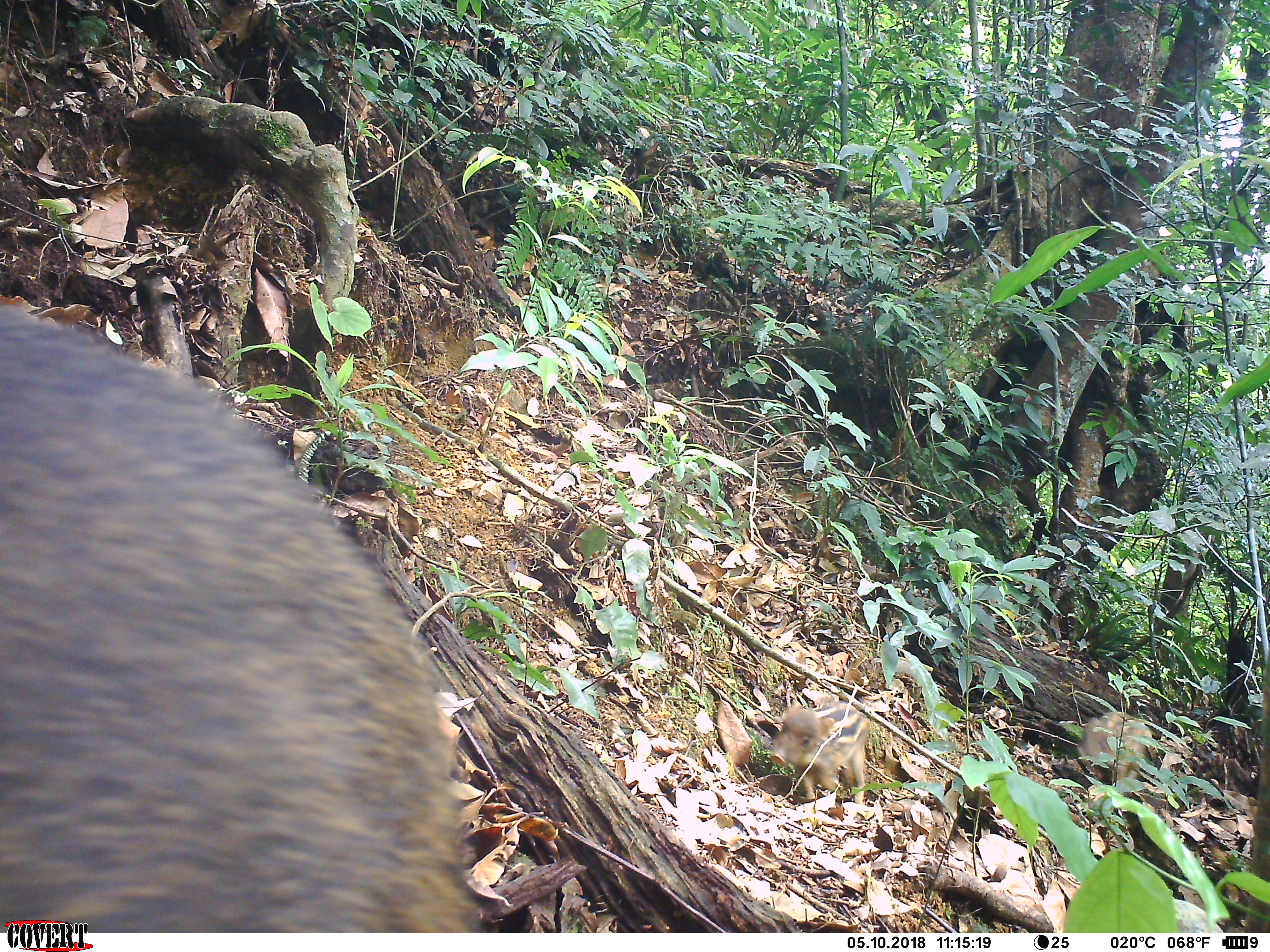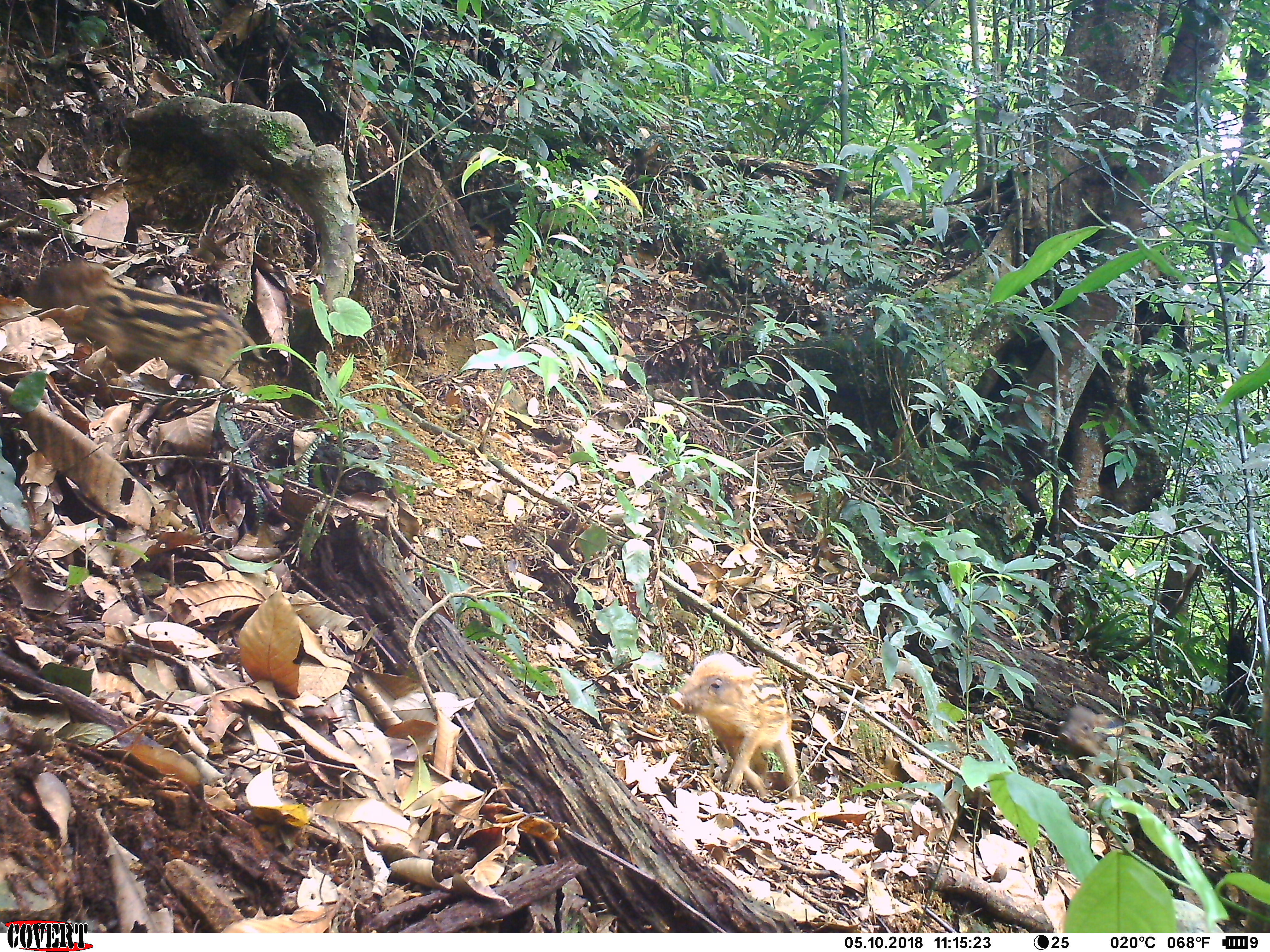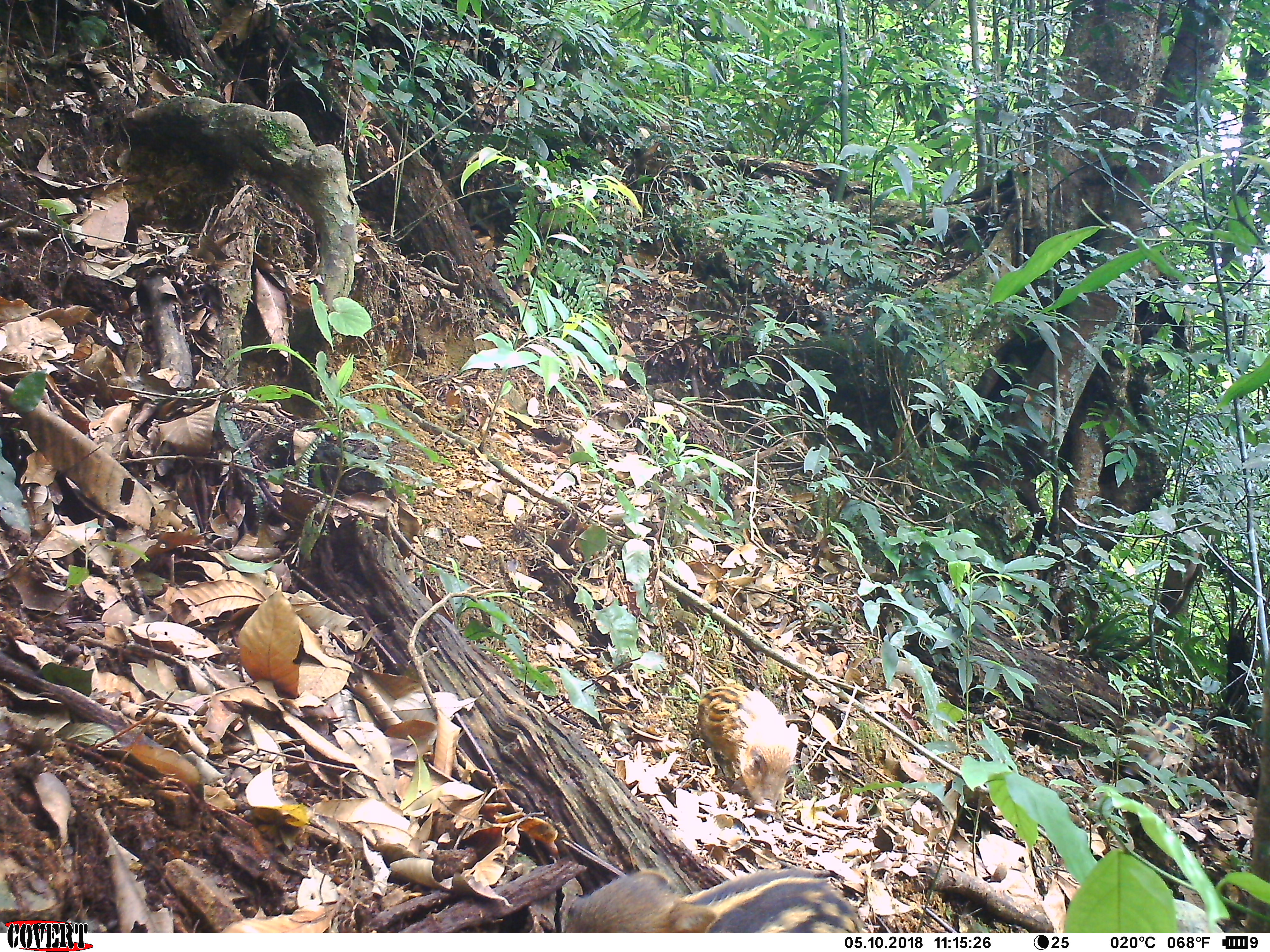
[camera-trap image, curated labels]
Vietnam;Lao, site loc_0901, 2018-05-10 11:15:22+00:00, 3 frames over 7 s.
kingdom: Animalia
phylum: Chordata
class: Mammalia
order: Artiodactyla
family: Suidae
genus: Sus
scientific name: Sus scrofa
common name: eurasian wild pig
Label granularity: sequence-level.